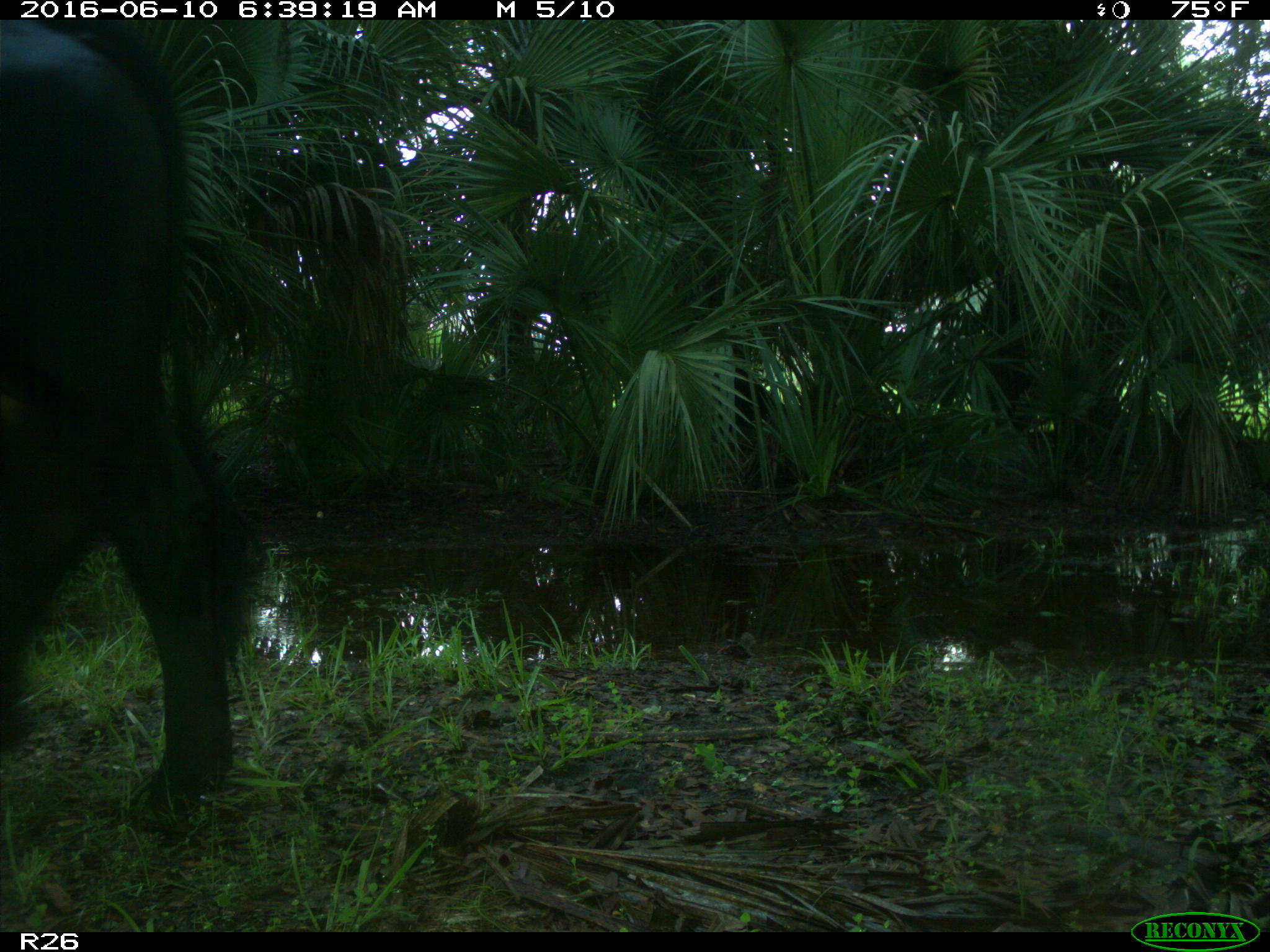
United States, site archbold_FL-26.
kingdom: Animalia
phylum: Chordata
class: Mammalia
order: Artiodactyla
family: Bovidae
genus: Bos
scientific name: Bos taurus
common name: domestic cow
Bos taurus (domestic cow).